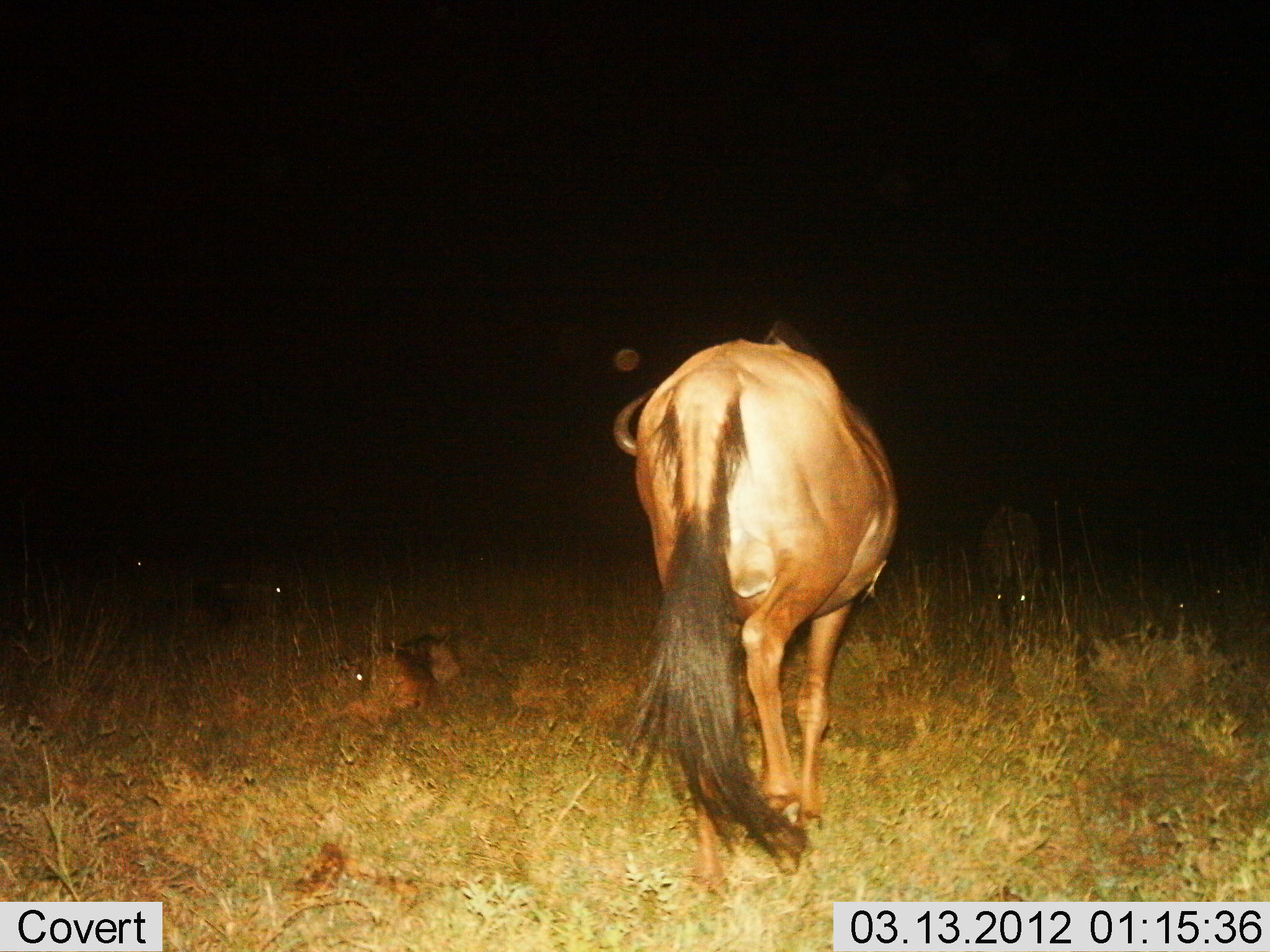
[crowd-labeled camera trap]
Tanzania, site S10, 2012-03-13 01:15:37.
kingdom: Animalia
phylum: Chordata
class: Mammalia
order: Artiodactyla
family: Bovidae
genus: Connochaetes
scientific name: Connochaetes taurinus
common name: blue wildebeest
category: wildebeest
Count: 2.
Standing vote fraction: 58%.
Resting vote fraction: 17%.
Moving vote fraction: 42%.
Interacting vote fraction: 0%.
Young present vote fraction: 17%.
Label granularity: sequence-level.